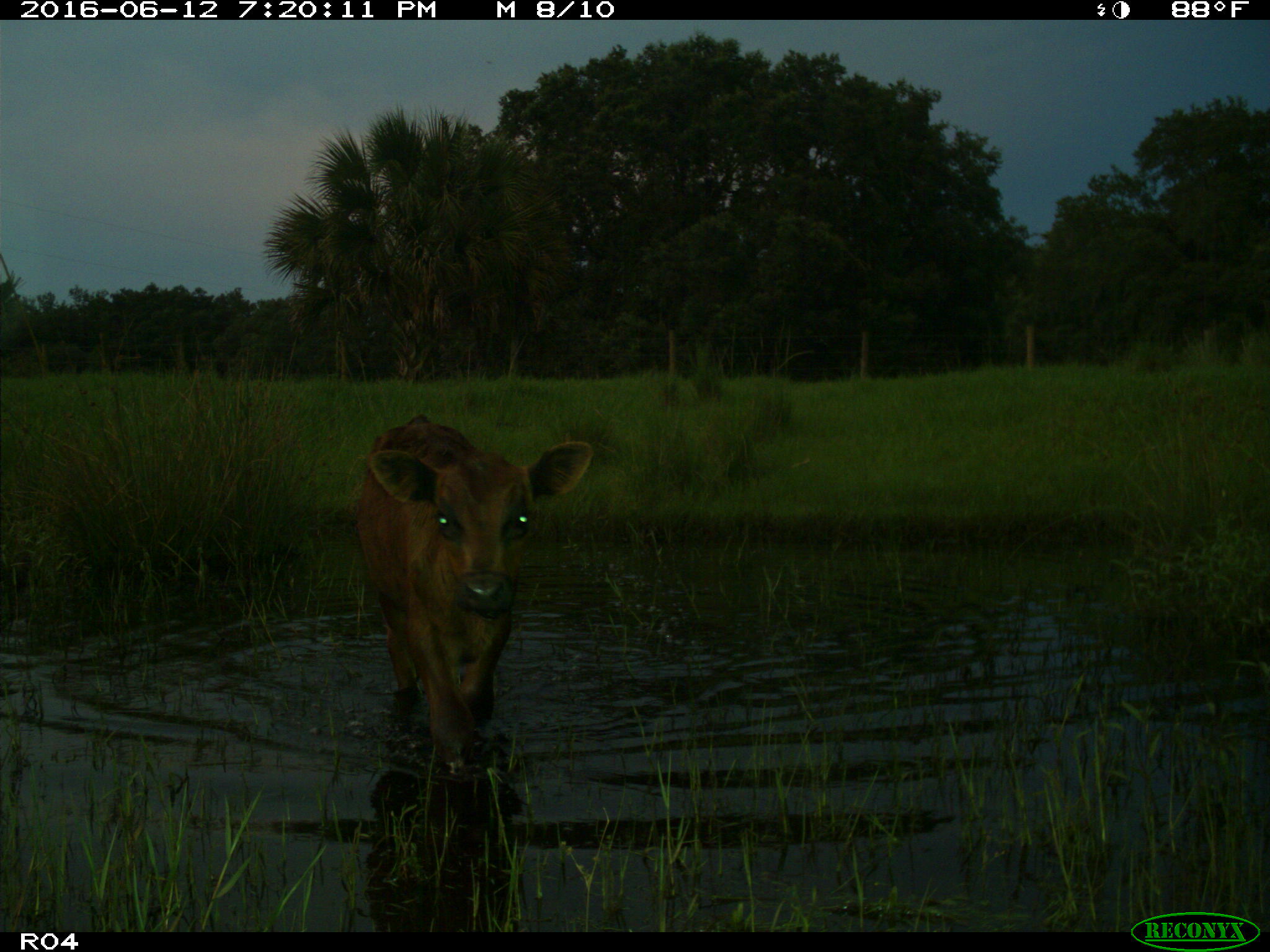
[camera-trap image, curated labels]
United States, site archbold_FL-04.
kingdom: Animalia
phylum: Chordata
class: Mammalia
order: Artiodactyla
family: Bovidae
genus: Bos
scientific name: Bos taurus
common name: domestic cow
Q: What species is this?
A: Bos taurus (domestic cow).